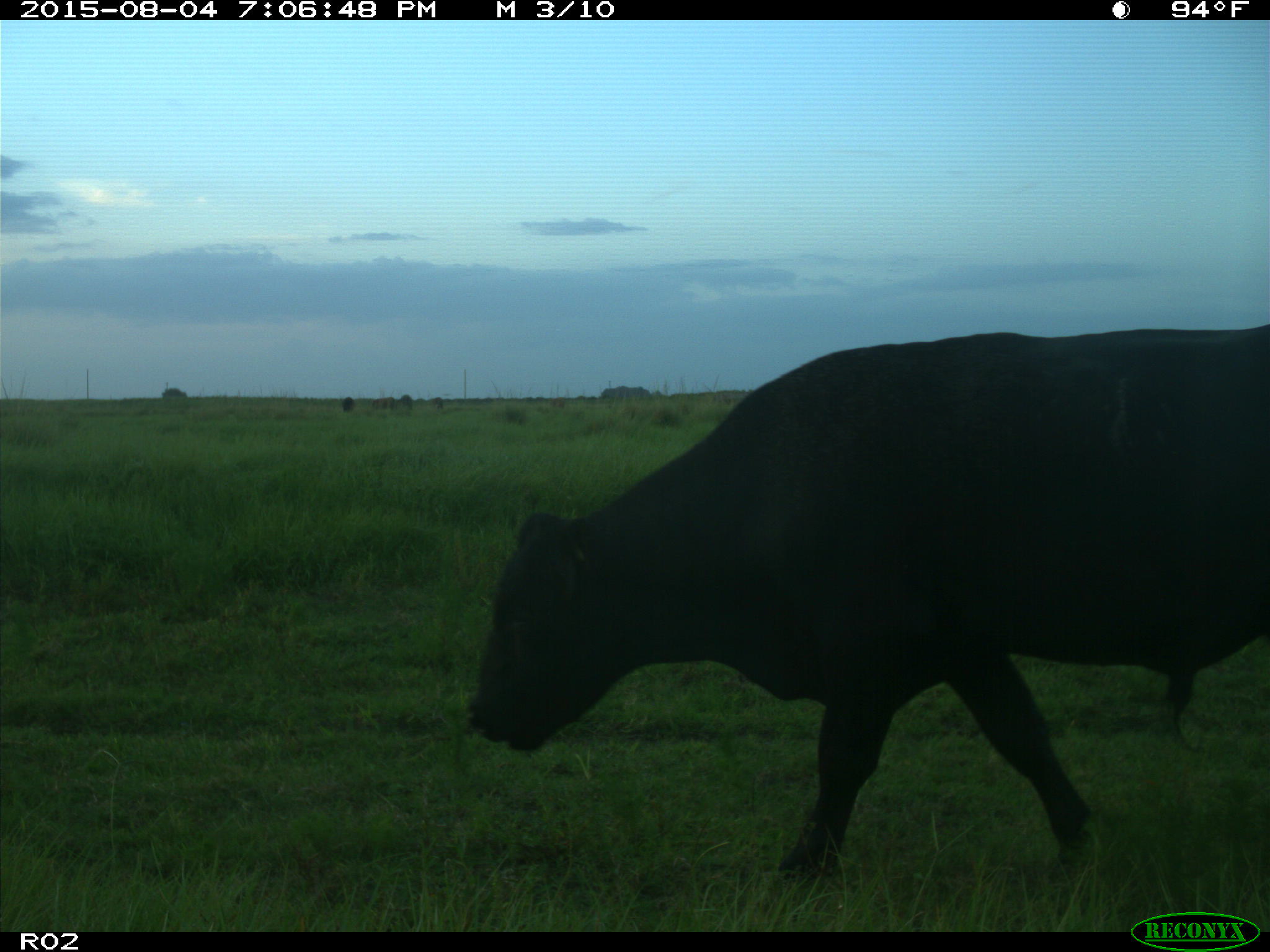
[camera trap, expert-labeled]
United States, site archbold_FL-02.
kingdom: Animalia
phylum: Chordata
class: Mammalia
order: Artiodactyla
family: Bovidae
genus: Bos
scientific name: Bos taurus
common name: domestic cow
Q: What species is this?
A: Bos taurus (domestic cow).